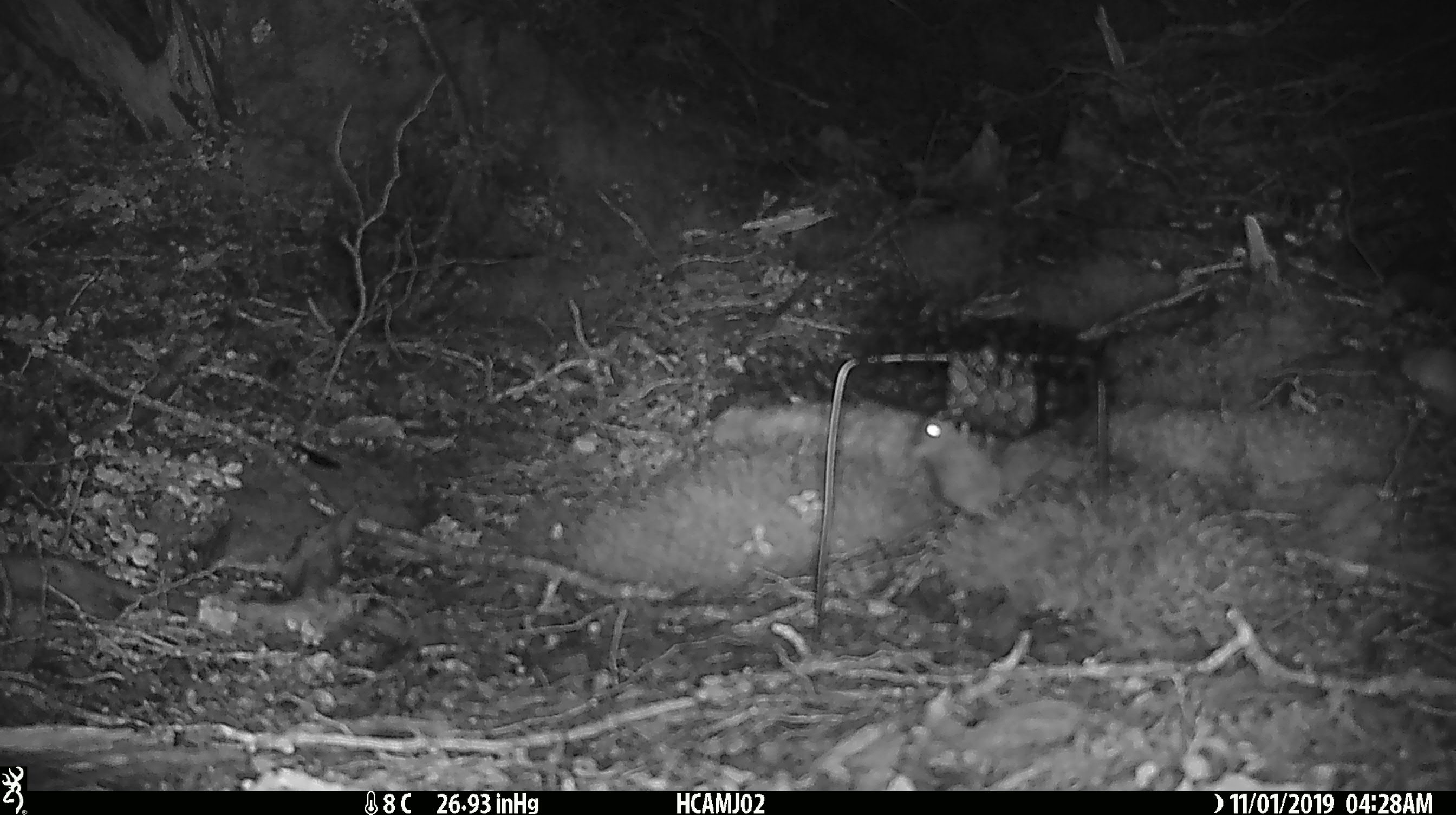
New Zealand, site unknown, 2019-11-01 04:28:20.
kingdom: Animalia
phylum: Chordata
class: Mammalia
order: Rodentia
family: Muridae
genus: Mus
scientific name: Mus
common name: mouse